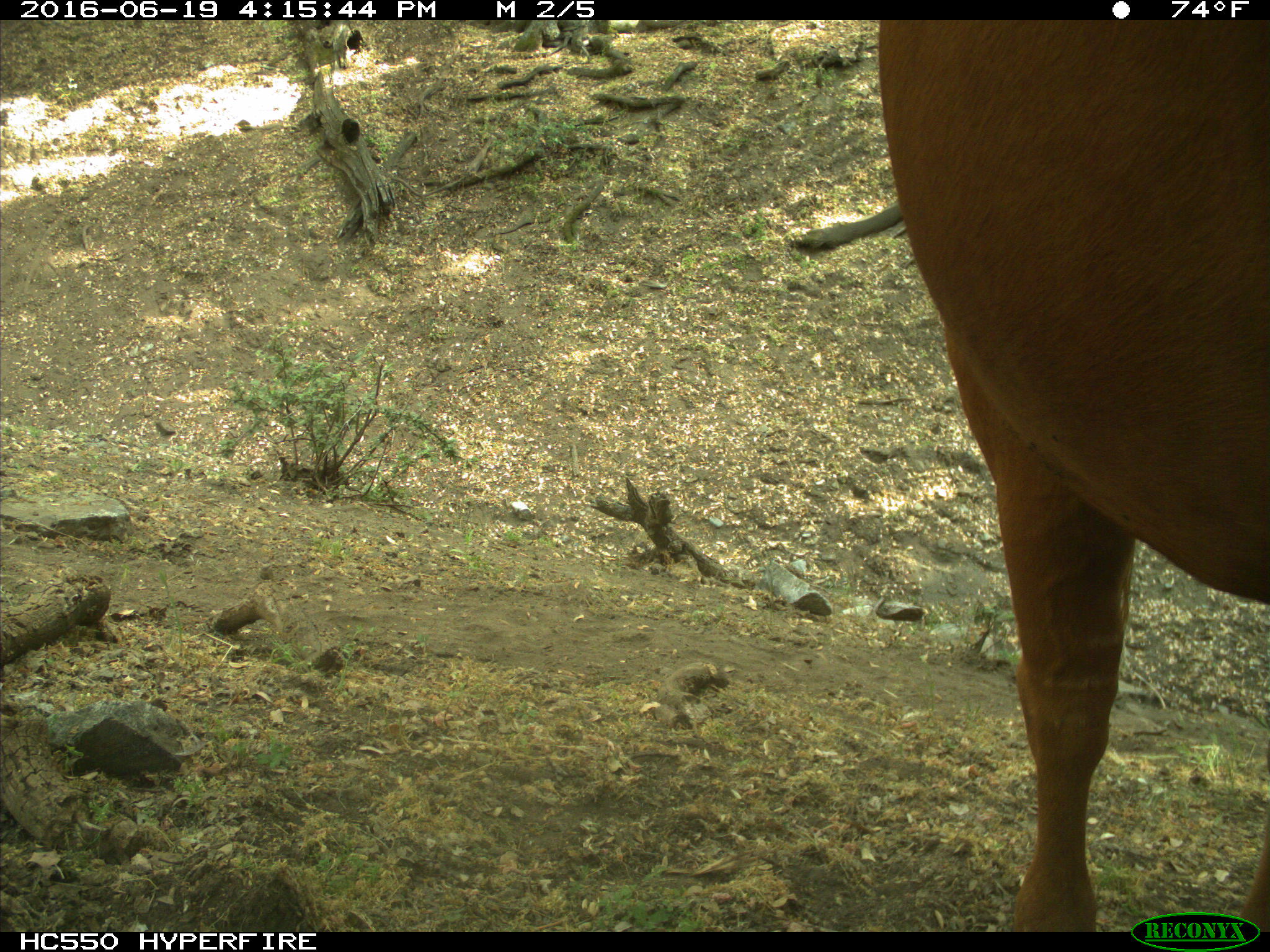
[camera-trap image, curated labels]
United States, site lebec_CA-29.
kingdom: Animalia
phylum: Chordata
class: Mammalia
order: Artiodactyla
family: Bovidae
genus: Bos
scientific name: Bos taurus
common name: domestic cow